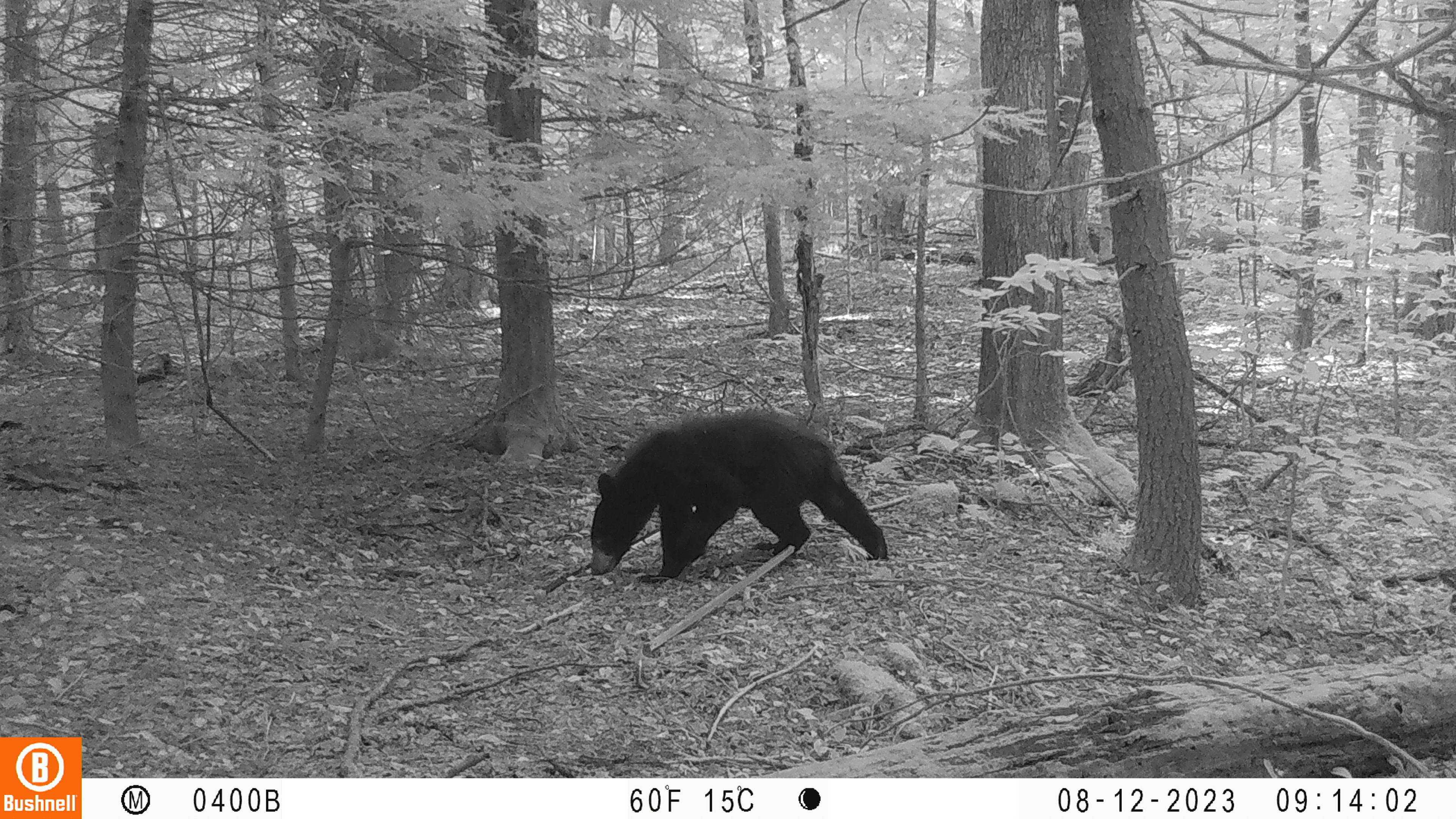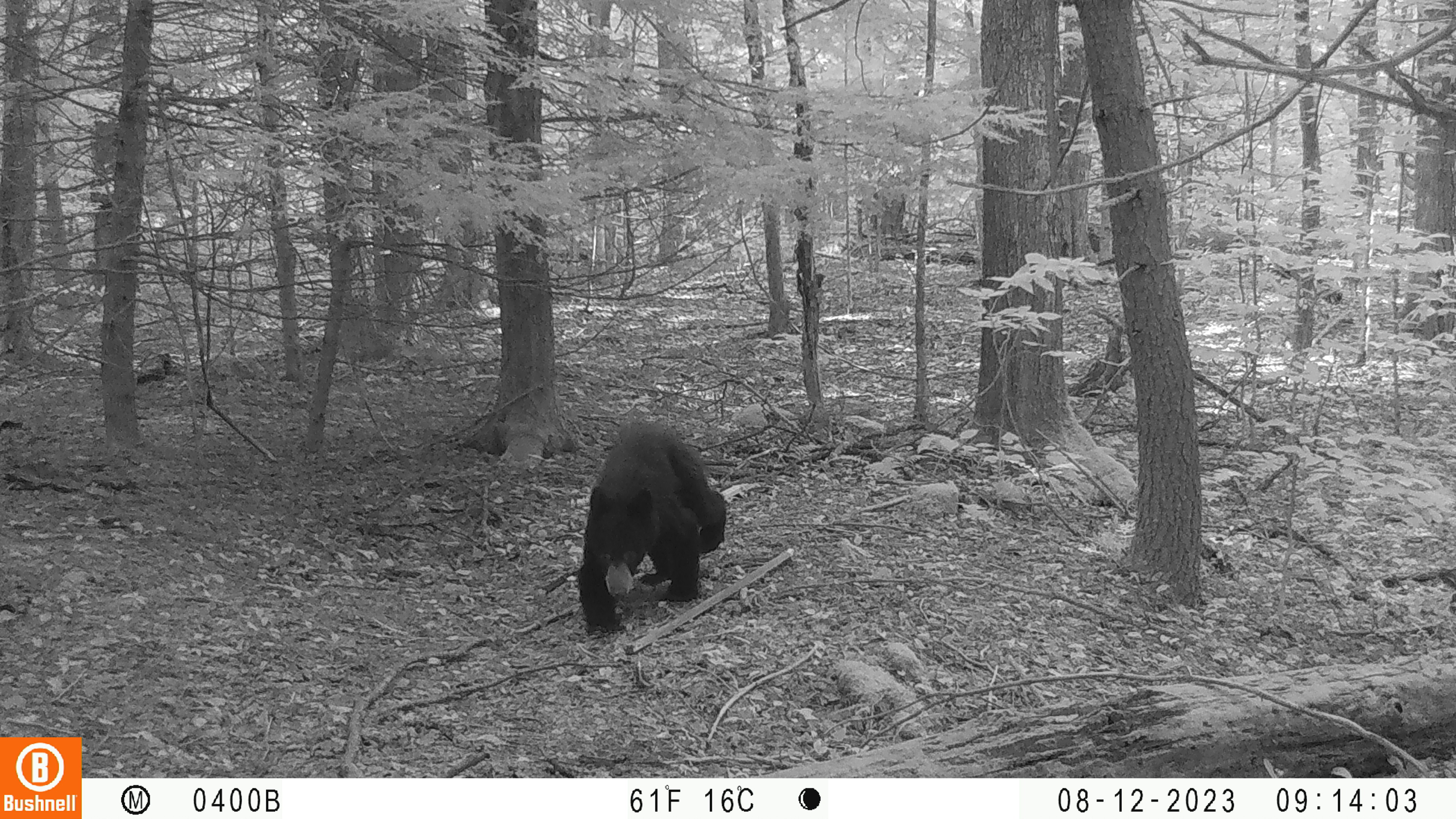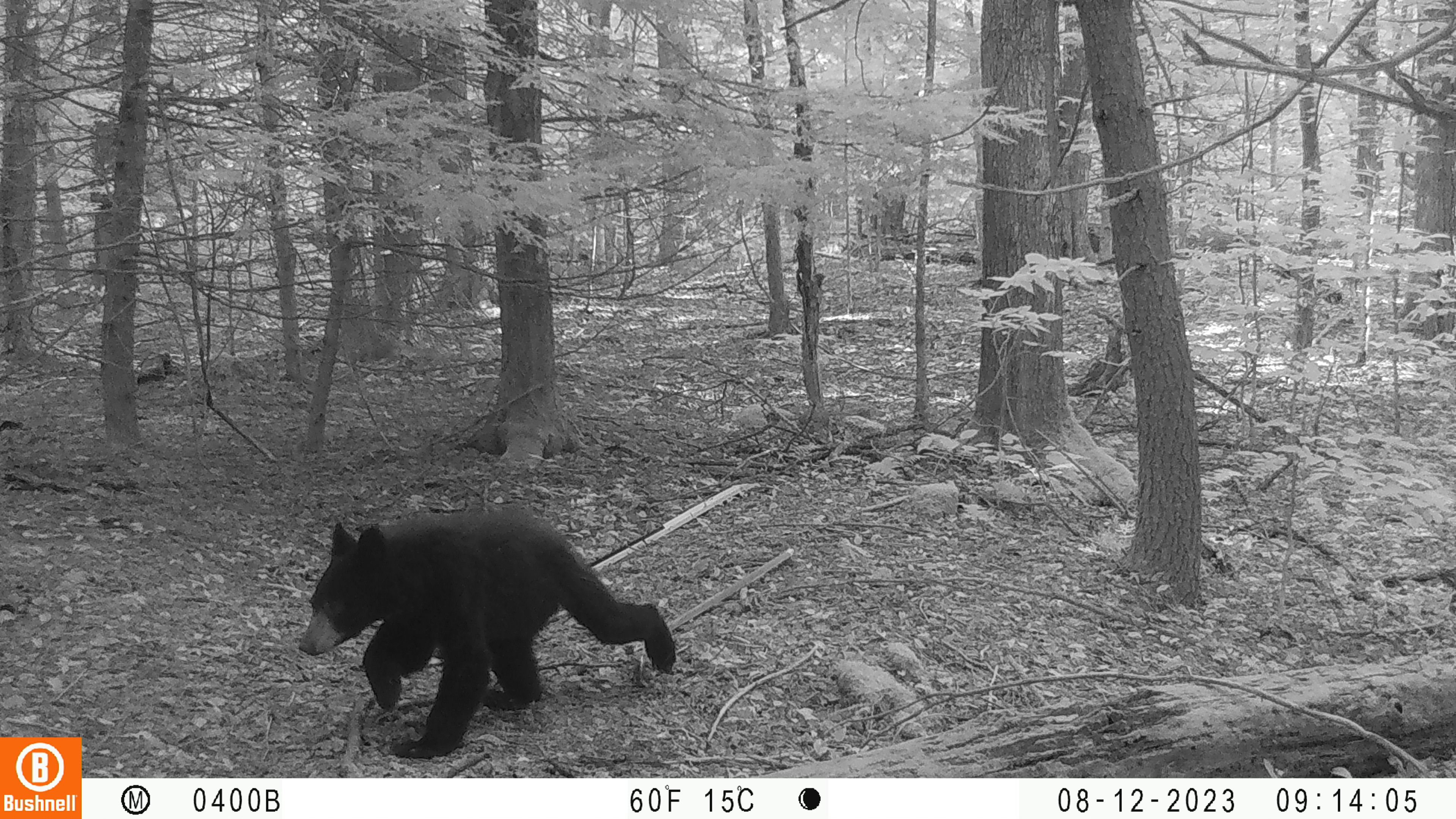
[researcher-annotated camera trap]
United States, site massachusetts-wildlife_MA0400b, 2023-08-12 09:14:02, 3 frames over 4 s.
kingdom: Animalia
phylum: Chordata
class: Mammalia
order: Carnivora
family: Ursidae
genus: Ursus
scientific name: Ursus americanus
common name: black bear